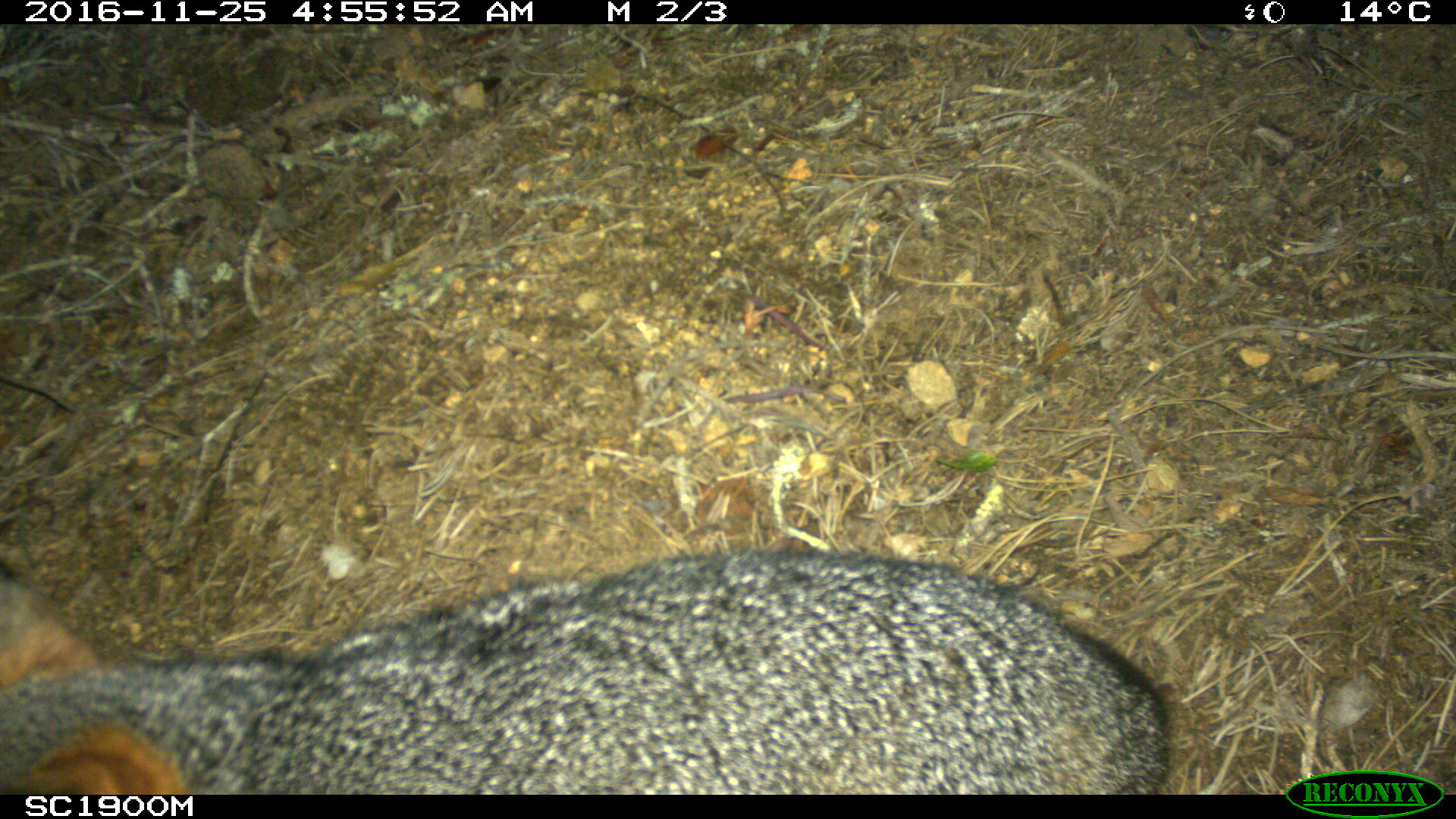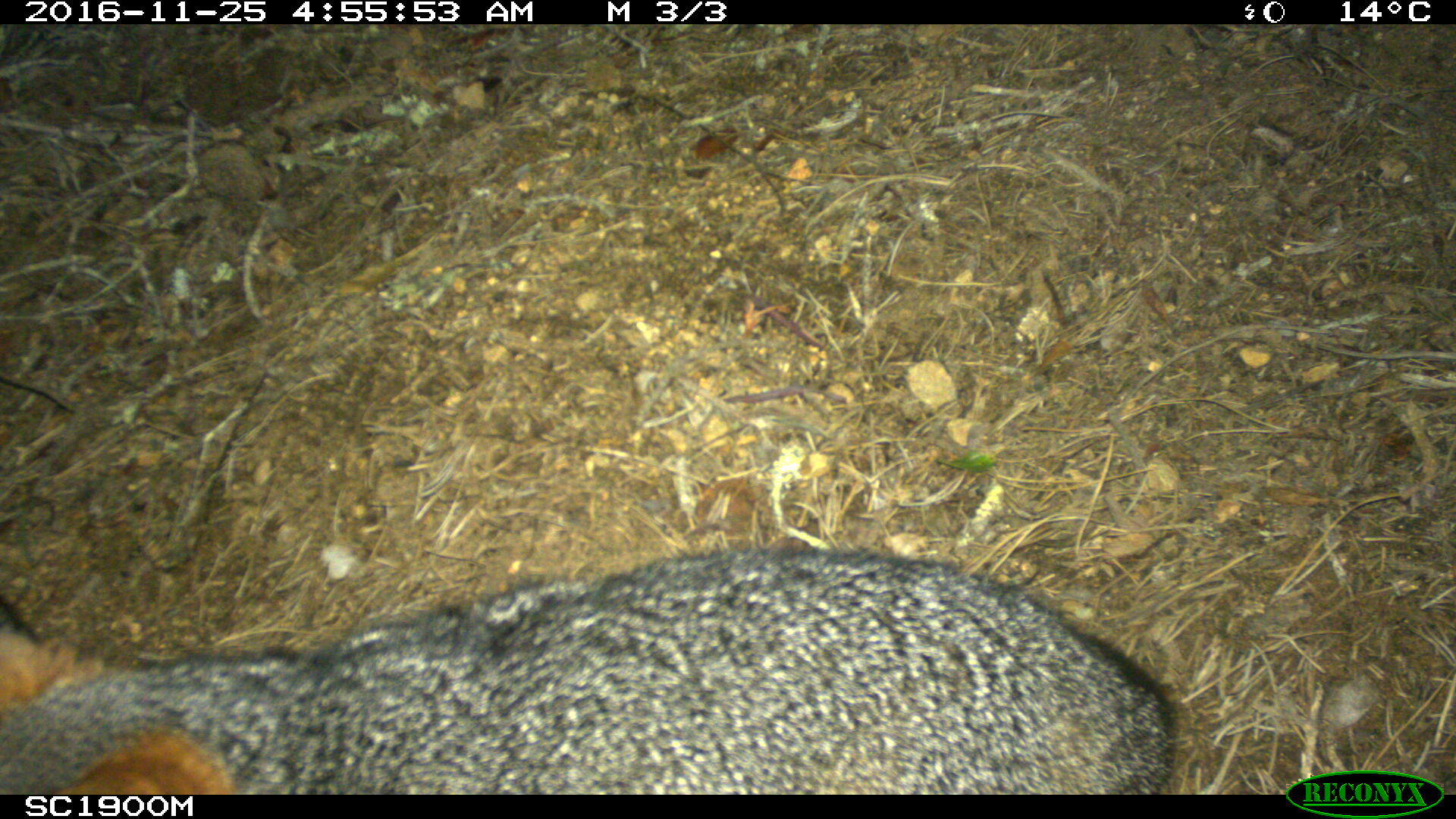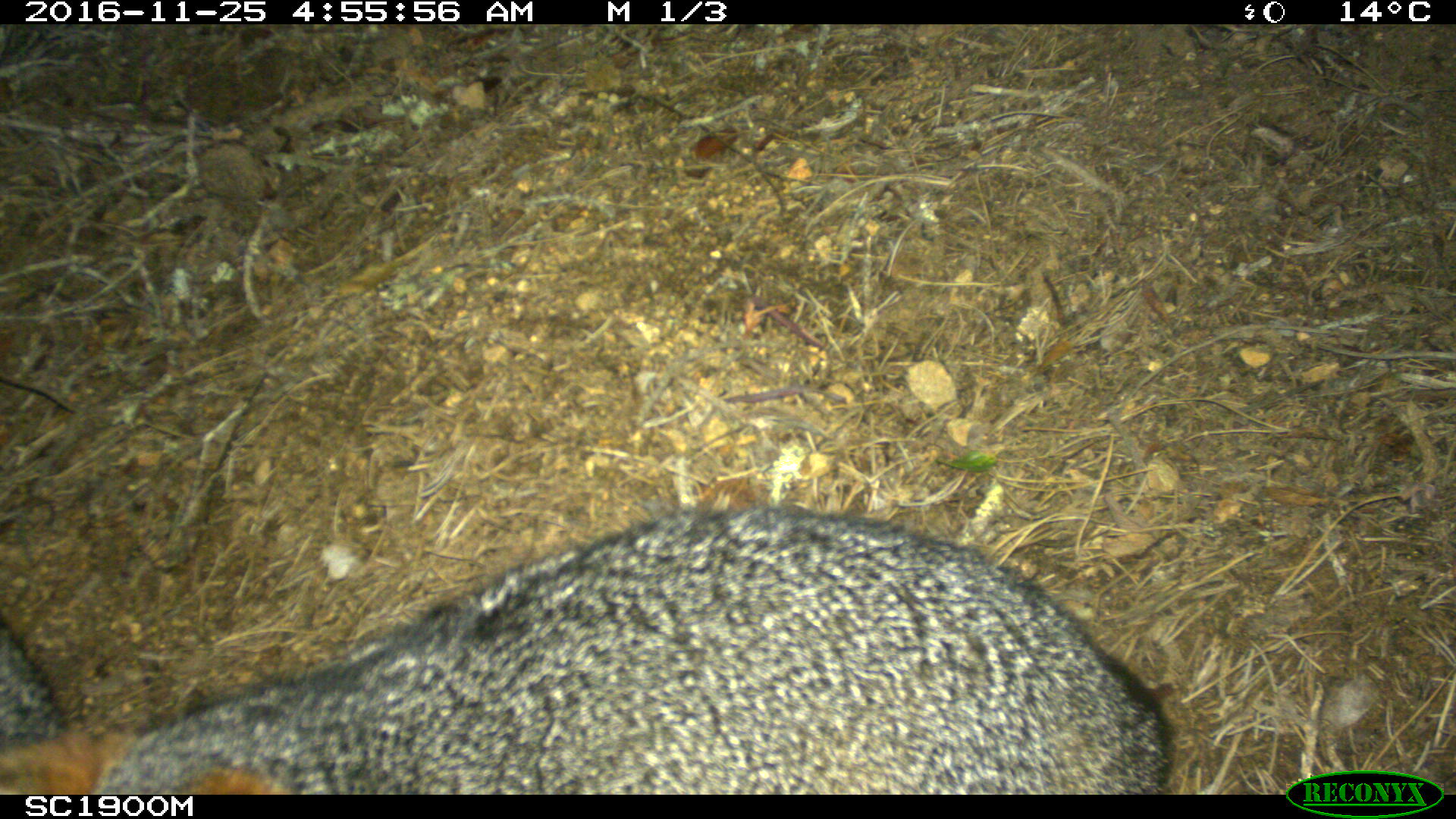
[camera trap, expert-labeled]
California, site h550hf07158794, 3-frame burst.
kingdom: Animalia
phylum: Chordata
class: Mammalia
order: Carnivora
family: Canidae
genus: Urocyon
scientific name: Urocyon littoralis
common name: island fox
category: fox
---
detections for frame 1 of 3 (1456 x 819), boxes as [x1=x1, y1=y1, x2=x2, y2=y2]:
fox: [x1=0, y1=544, x2=1172, y2=794]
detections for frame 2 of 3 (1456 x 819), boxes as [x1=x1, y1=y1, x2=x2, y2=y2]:
fox: [x1=0, y1=544, x2=1181, y2=794]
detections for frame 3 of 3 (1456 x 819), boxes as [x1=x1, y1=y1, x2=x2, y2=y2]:
fox: [x1=0, y1=506, x2=1169, y2=795]; [x1=0, y1=623, x2=72, y2=795]